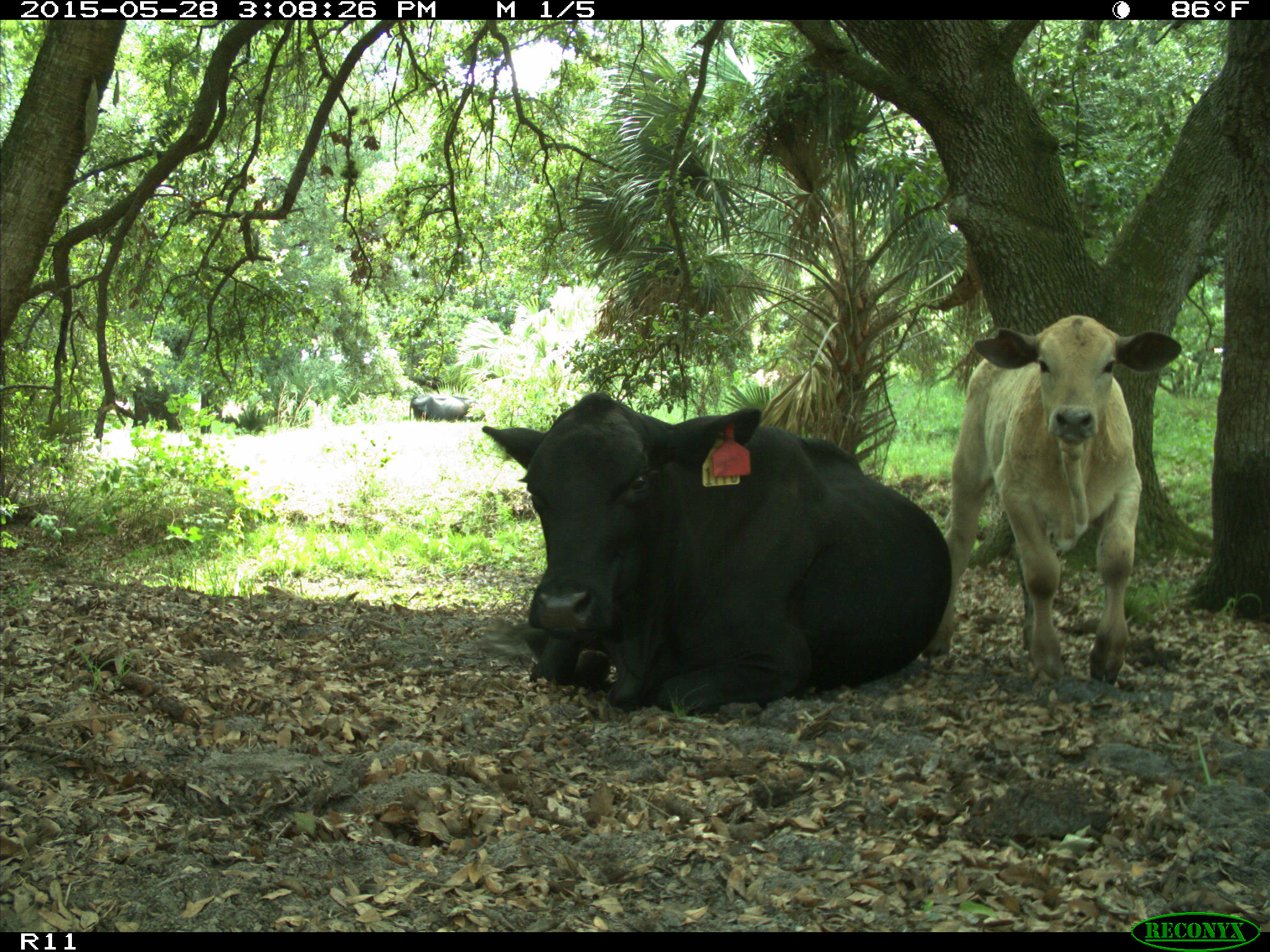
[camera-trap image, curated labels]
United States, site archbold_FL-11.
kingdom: Animalia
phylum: Chordata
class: Mammalia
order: Artiodactyla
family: Bovidae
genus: Bos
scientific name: Bos taurus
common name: domestic cow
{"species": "Bos taurus (domestic cow)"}